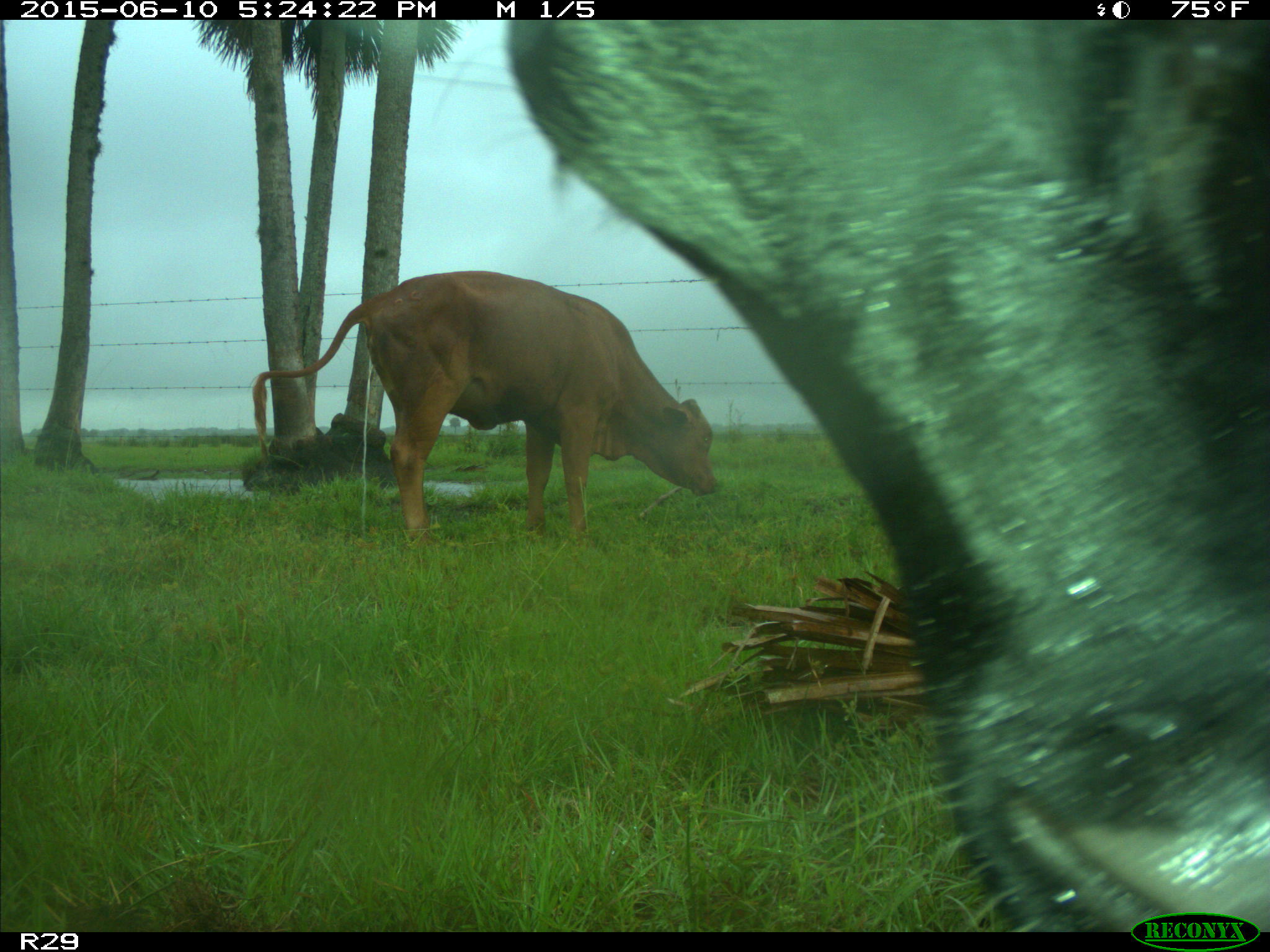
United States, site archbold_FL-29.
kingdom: Animalia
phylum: Chordata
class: Mammalia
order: Artiodactyla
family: Bovidae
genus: Bos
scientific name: Bos taurus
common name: domestic cow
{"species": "Bos taurus (domestic cow)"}